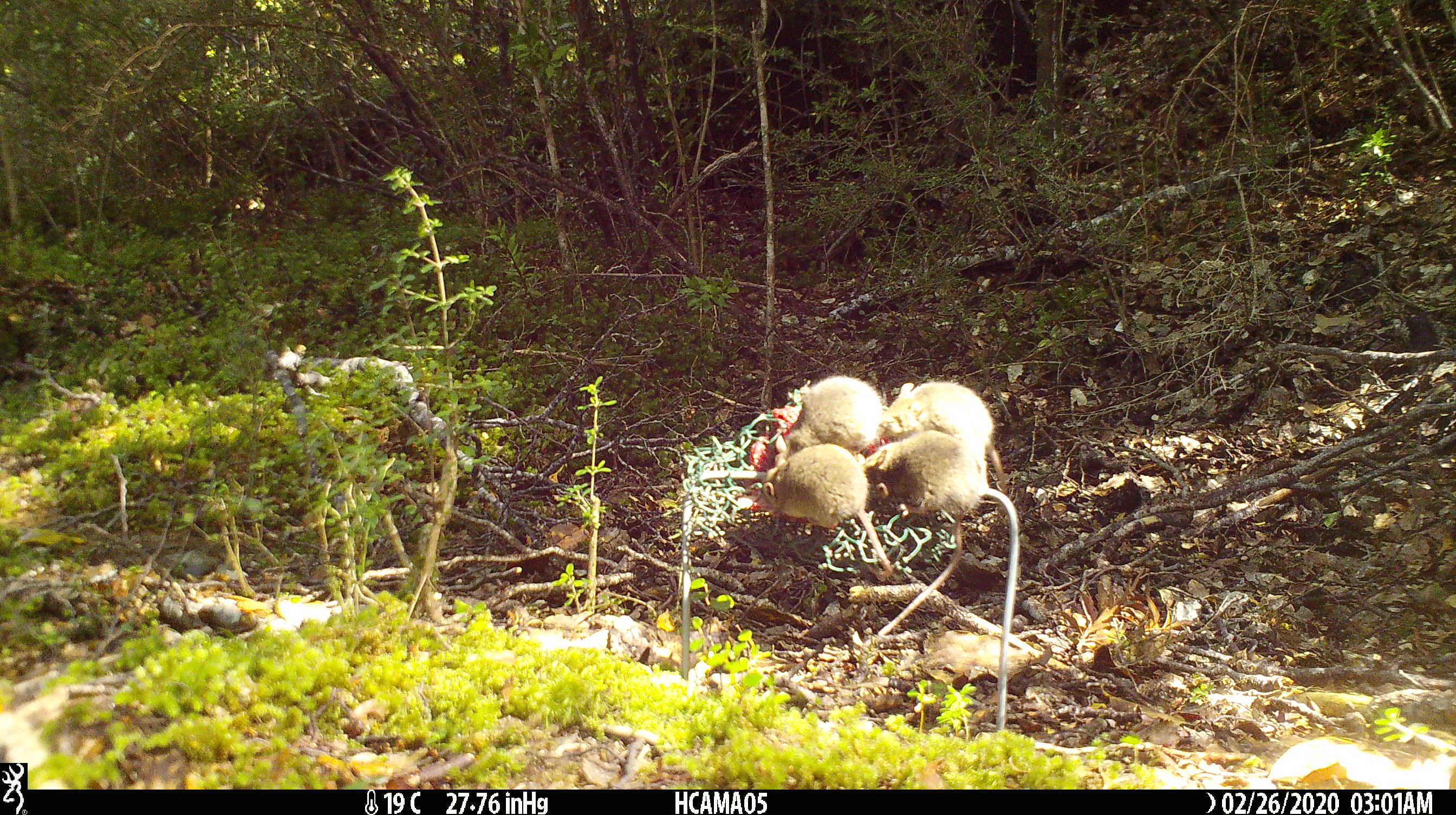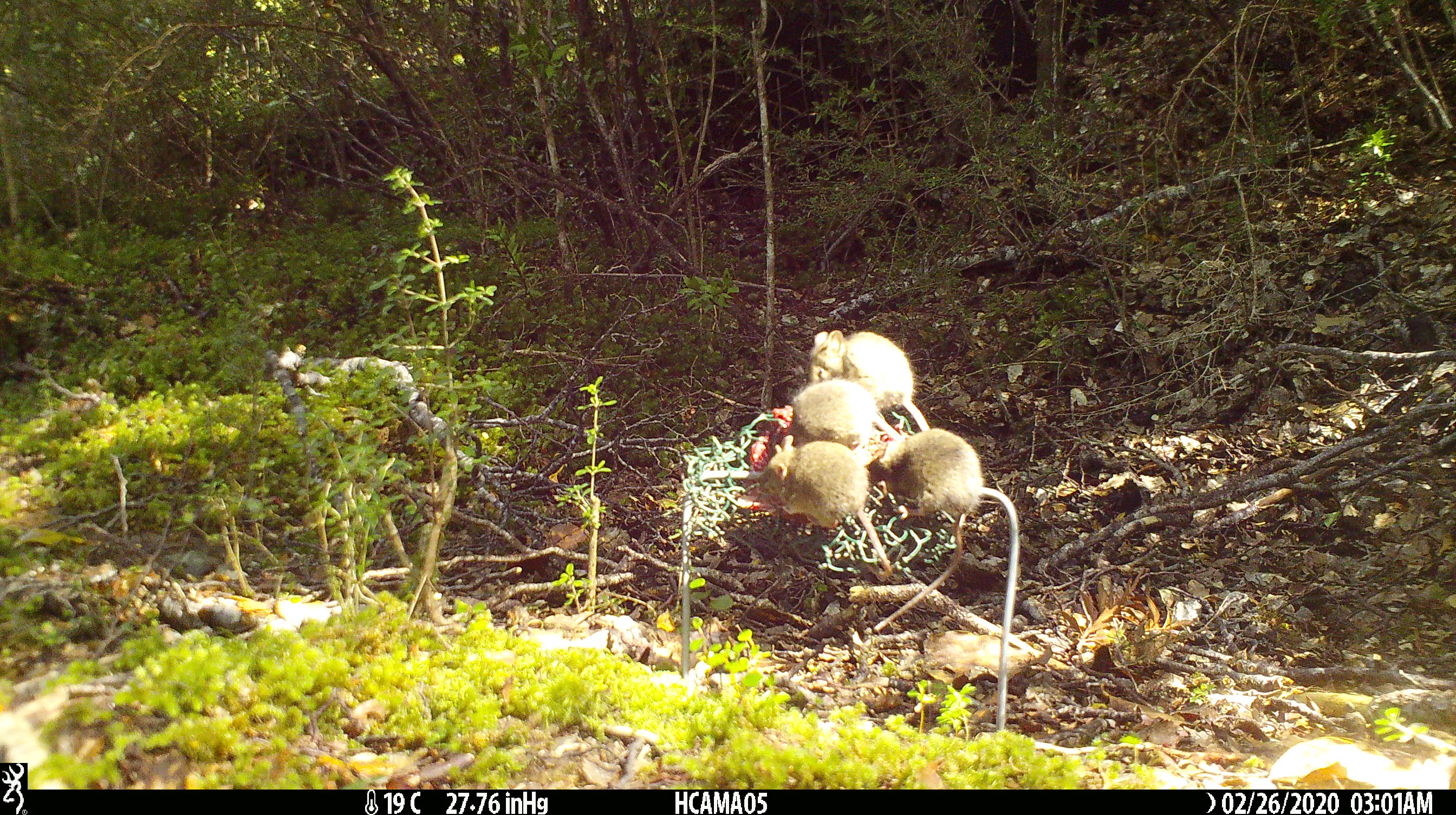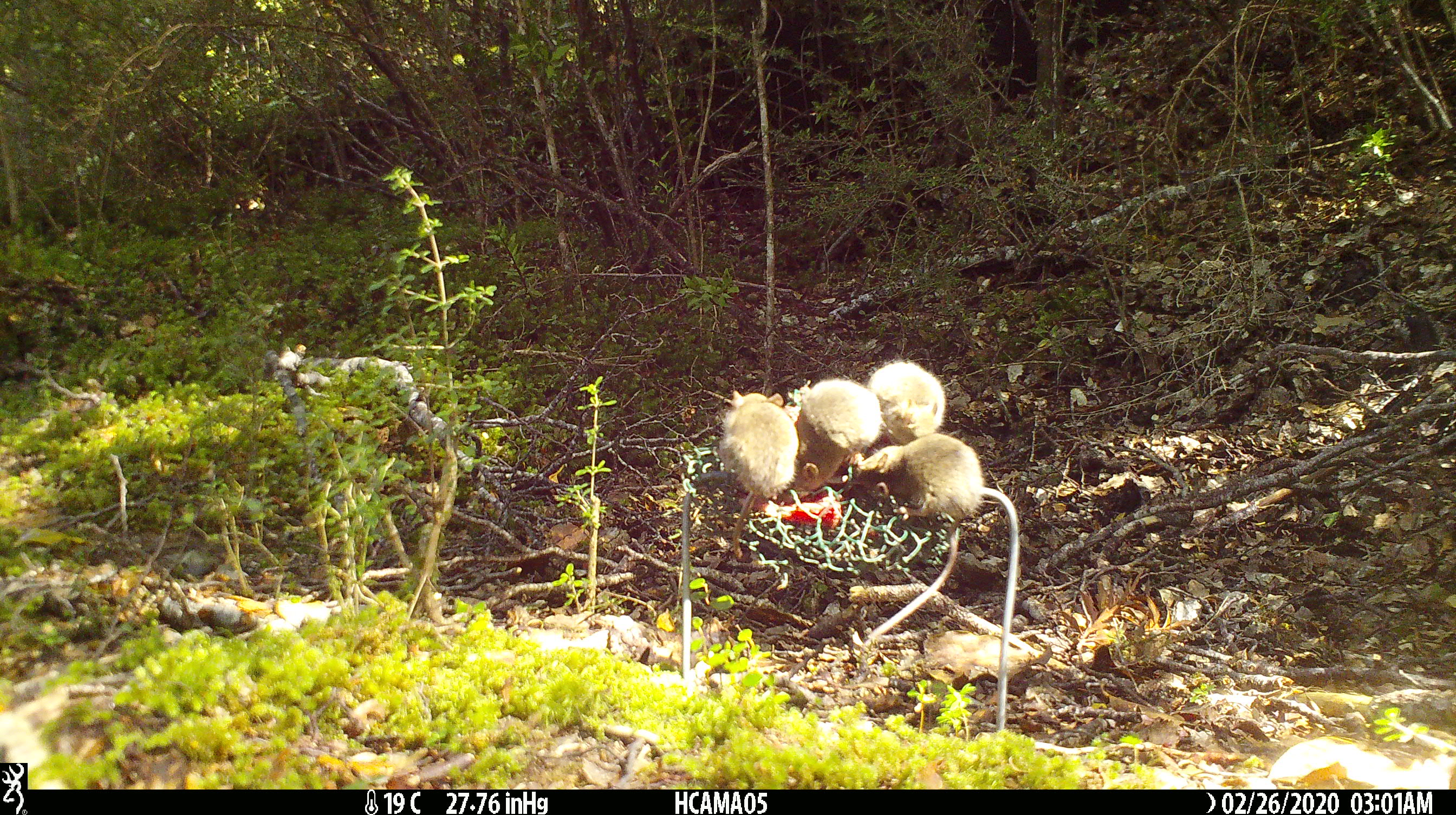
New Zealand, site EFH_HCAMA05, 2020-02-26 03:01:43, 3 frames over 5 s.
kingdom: Animalia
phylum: Chordata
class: Mammalia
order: Rodentia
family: Muridae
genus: Mus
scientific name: Mus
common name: mouse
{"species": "mouse (Mus)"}